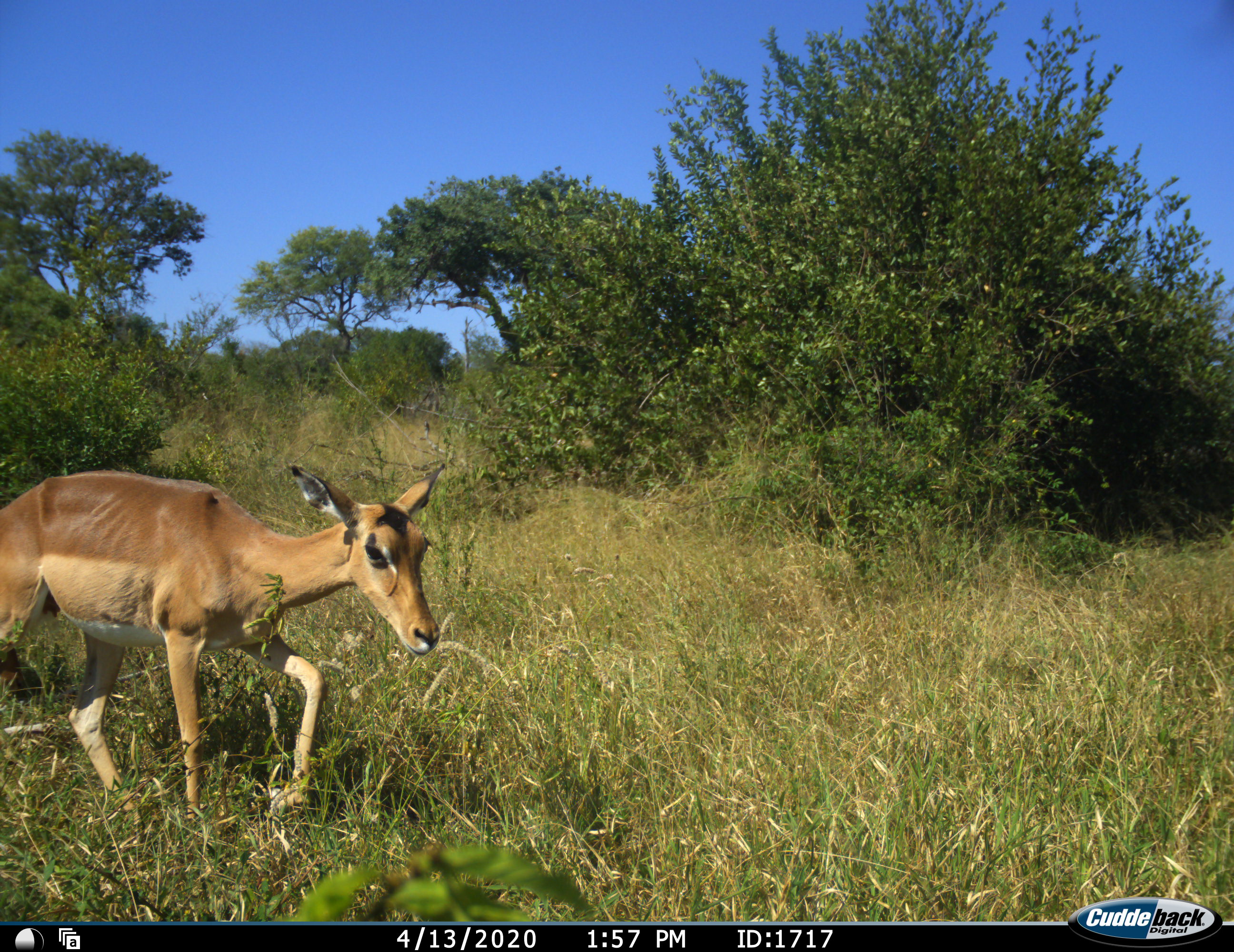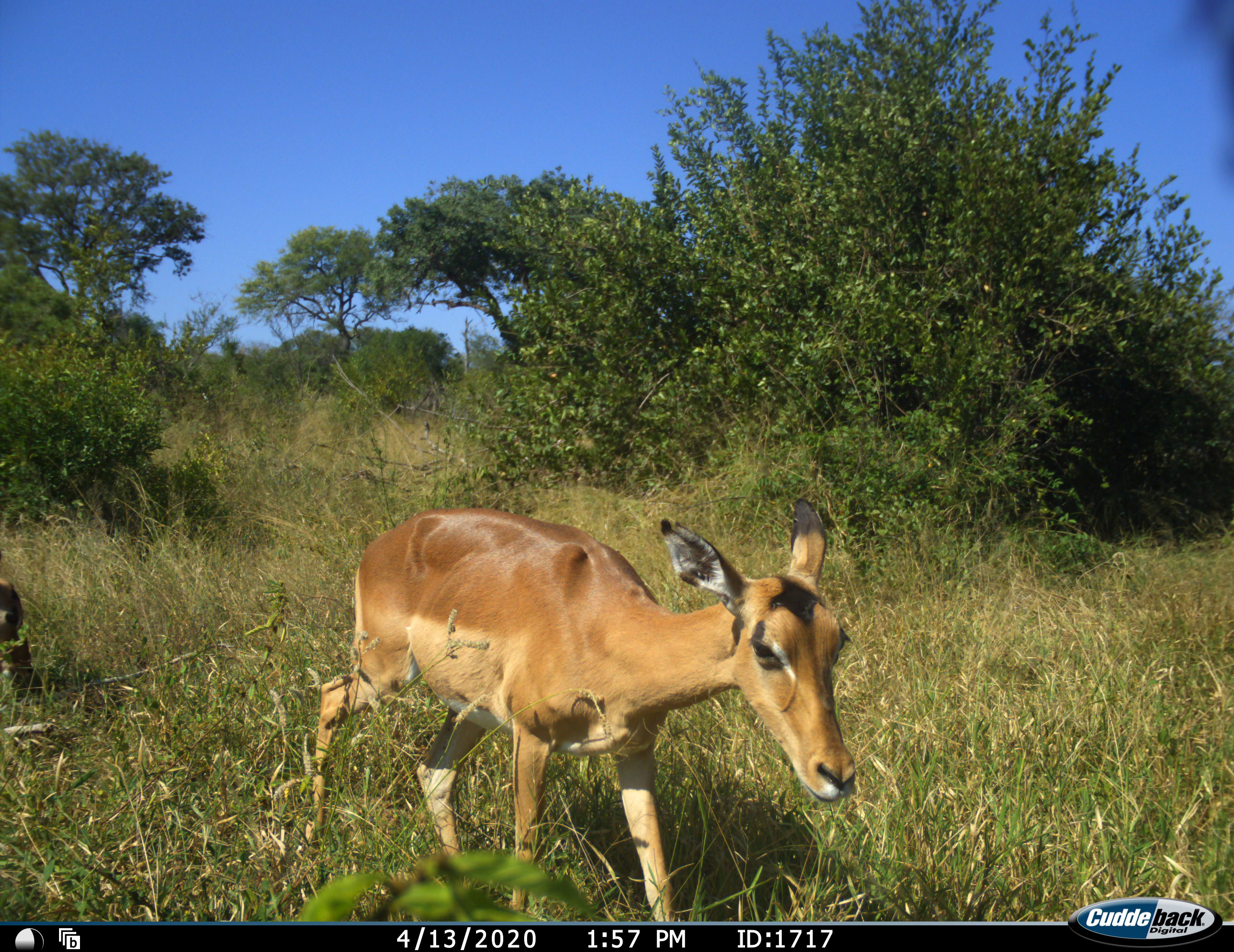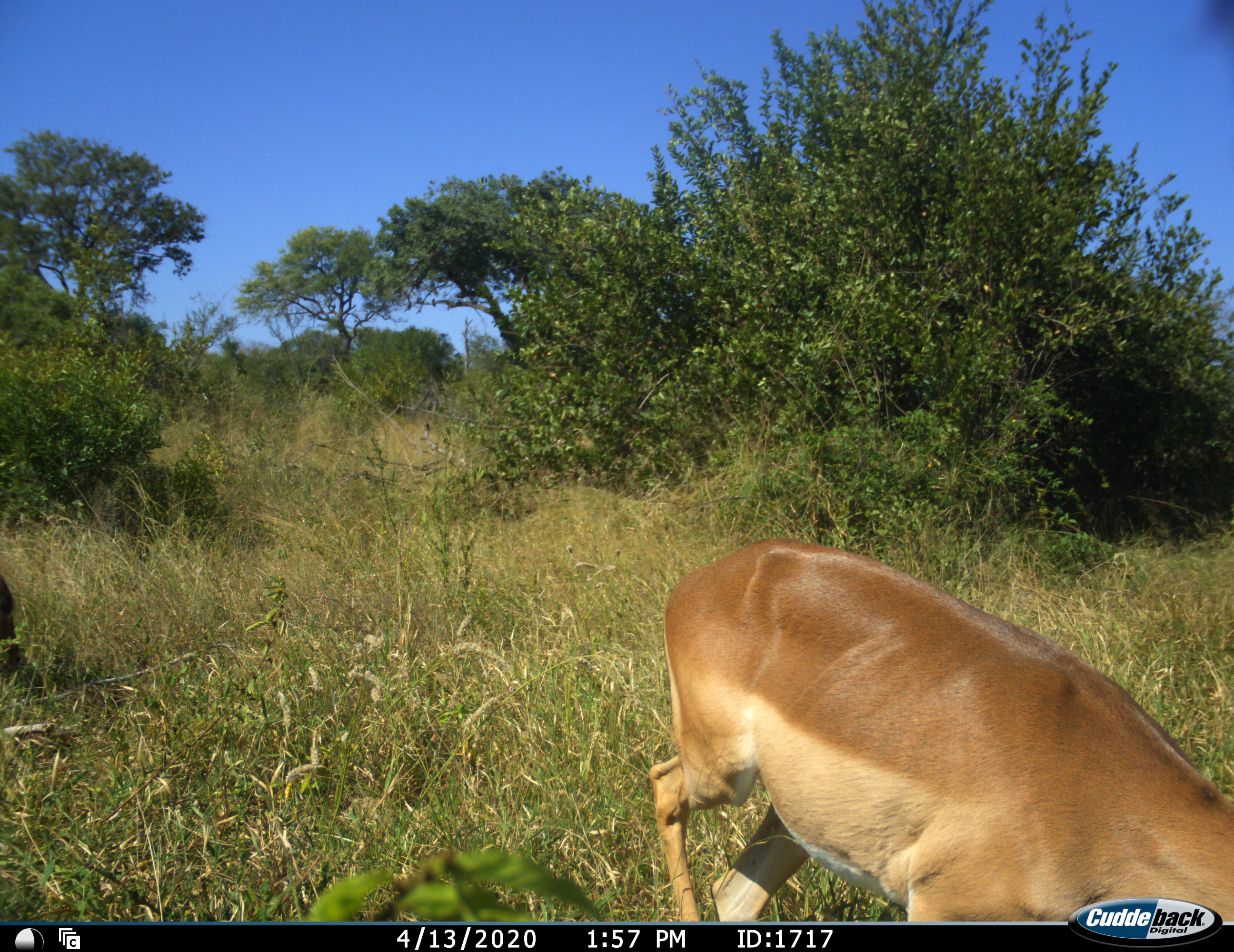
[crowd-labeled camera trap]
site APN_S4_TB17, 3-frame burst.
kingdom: Animalia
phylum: Chordata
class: Mammalia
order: Artiodactyla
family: Bovidae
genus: Aepyceros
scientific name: Aepyceros melampus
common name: impala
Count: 1.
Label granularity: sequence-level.